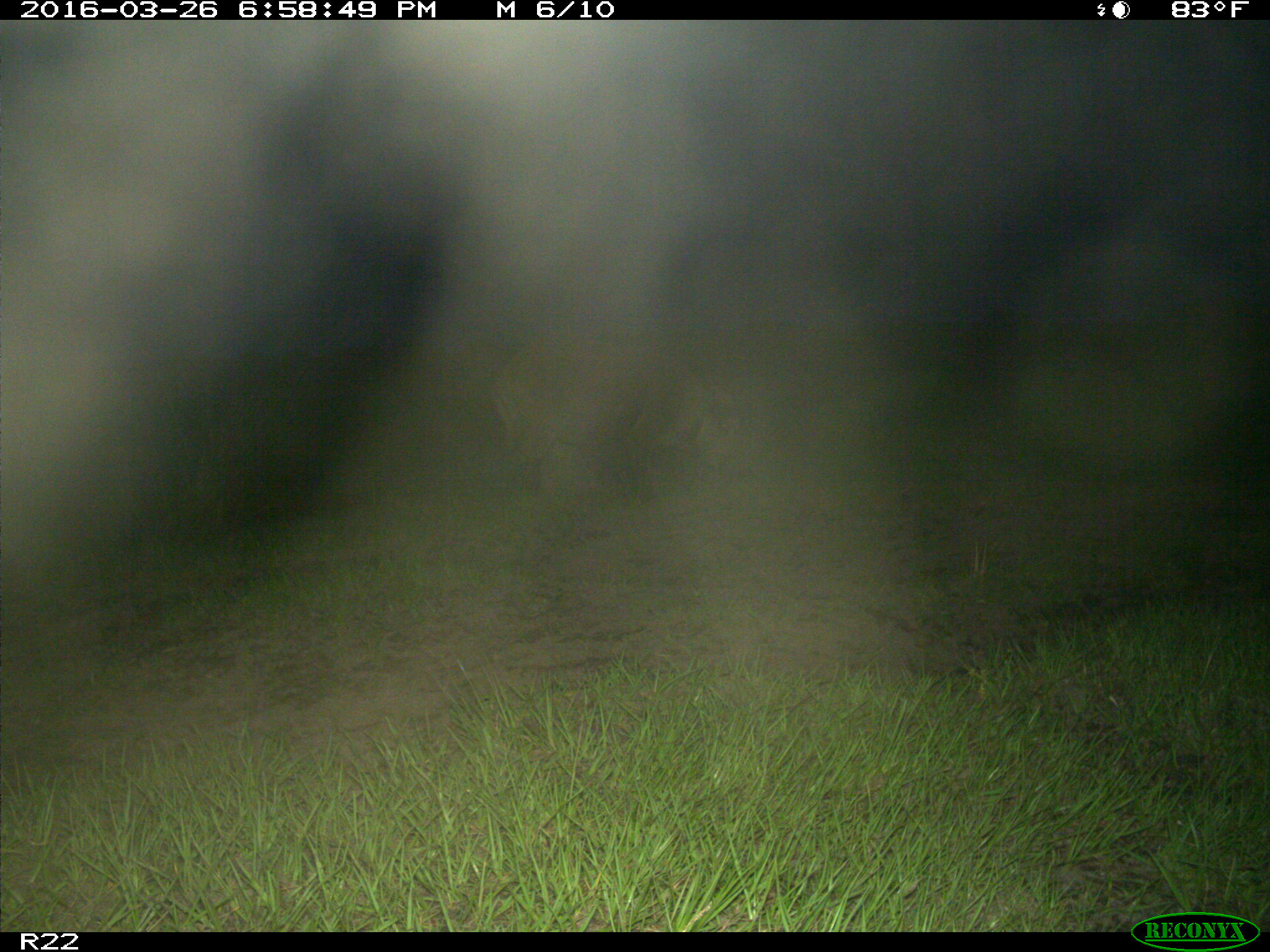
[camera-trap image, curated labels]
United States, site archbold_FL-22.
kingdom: Animalia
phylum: Chordata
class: Mammalia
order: Artiodactyla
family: Suidae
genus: Sus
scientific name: Sus scrofa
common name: wild boar